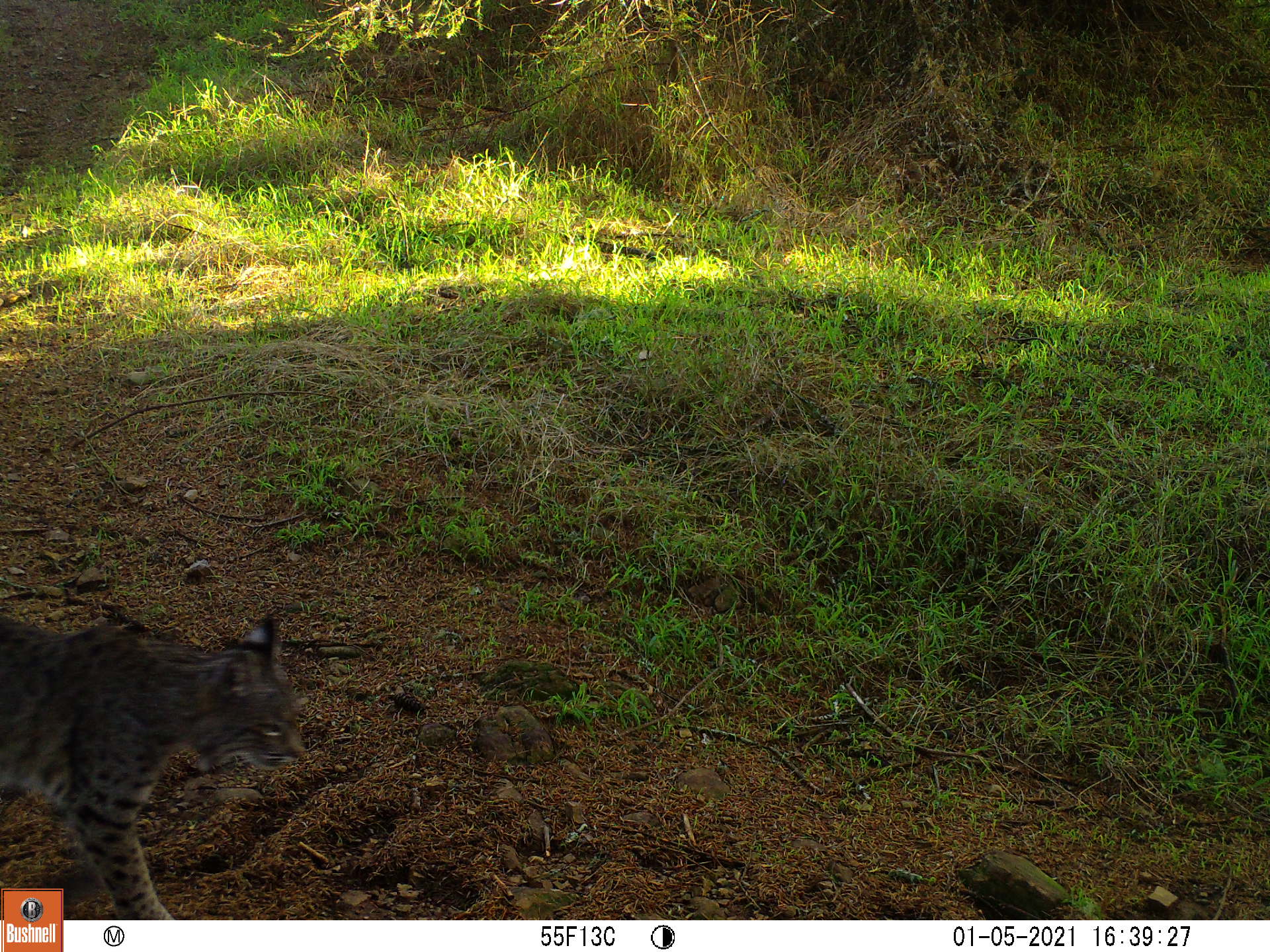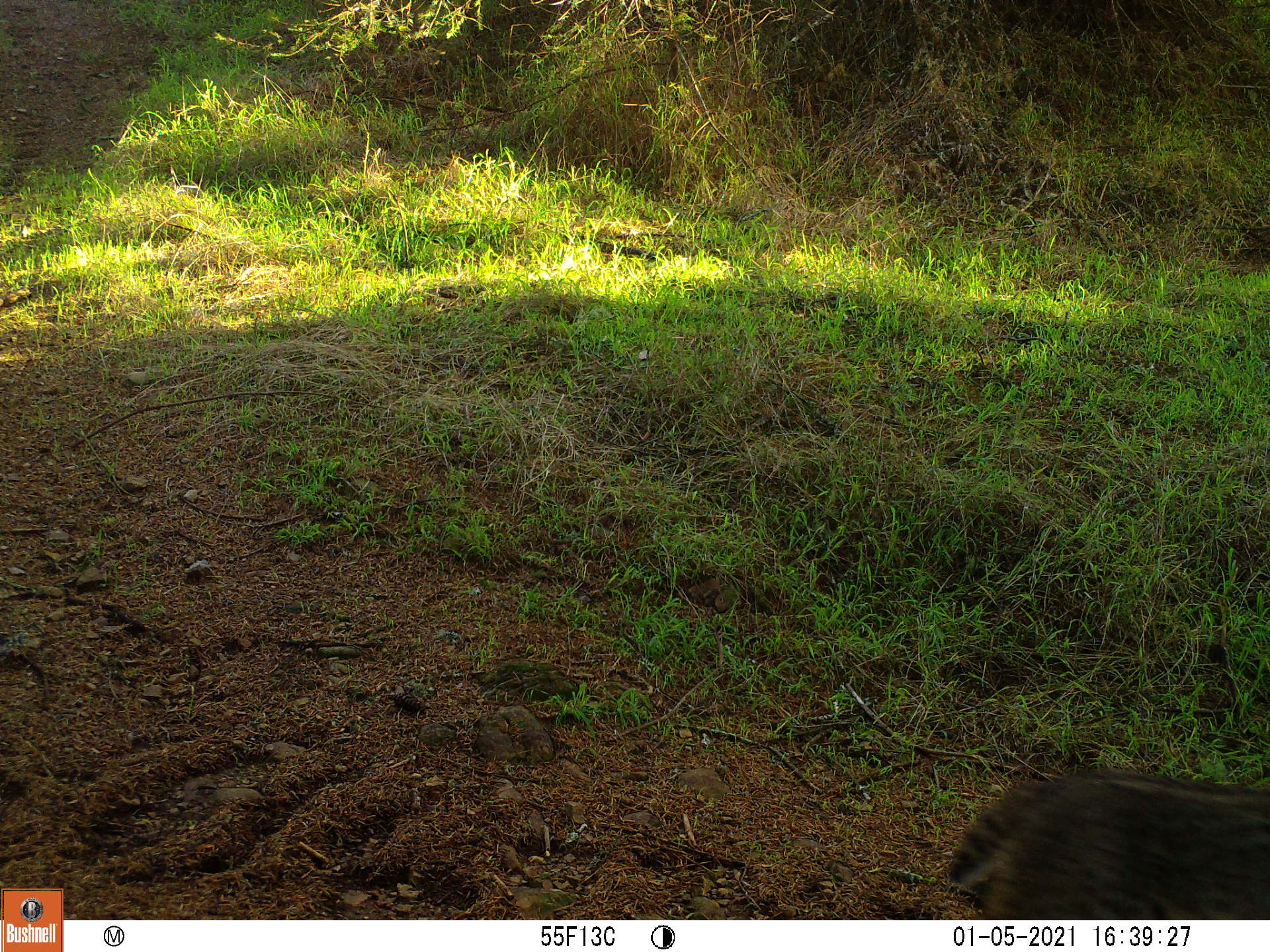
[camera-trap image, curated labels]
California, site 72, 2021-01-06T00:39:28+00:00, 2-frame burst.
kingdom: Animalia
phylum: Chordata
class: Mammalia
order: Carnivora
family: Felidae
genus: Lynx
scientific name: Lynx rufus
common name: bobcat